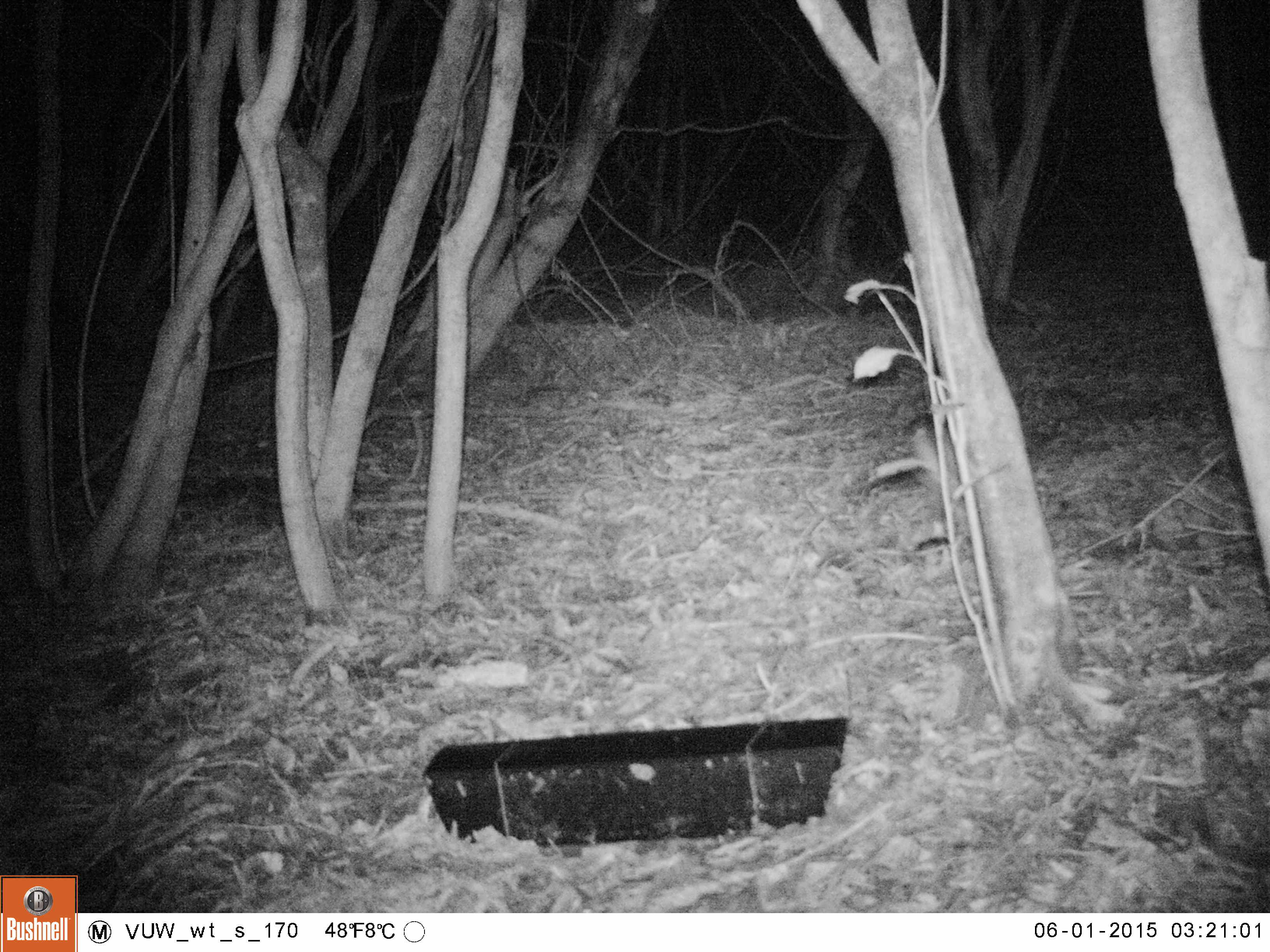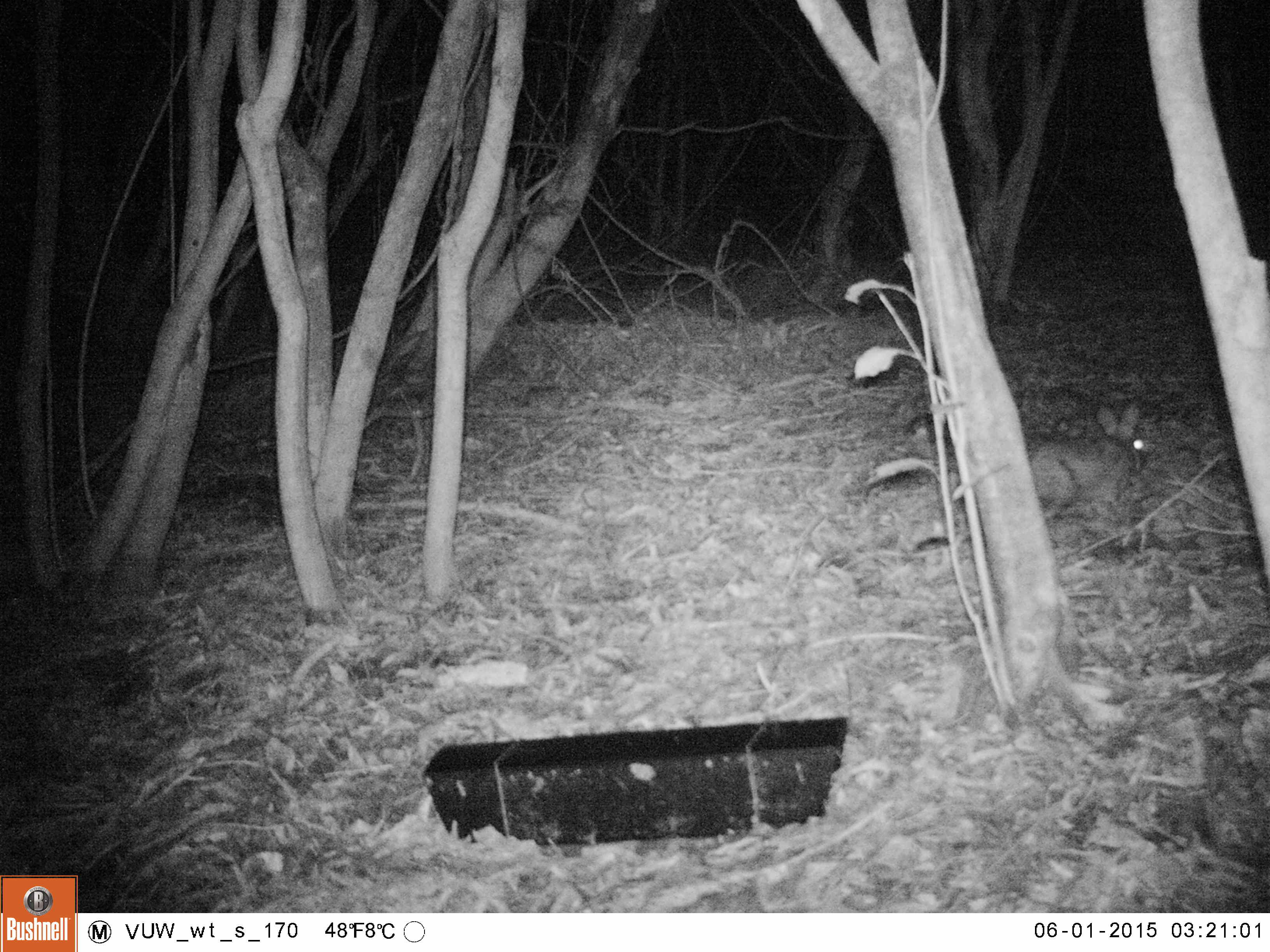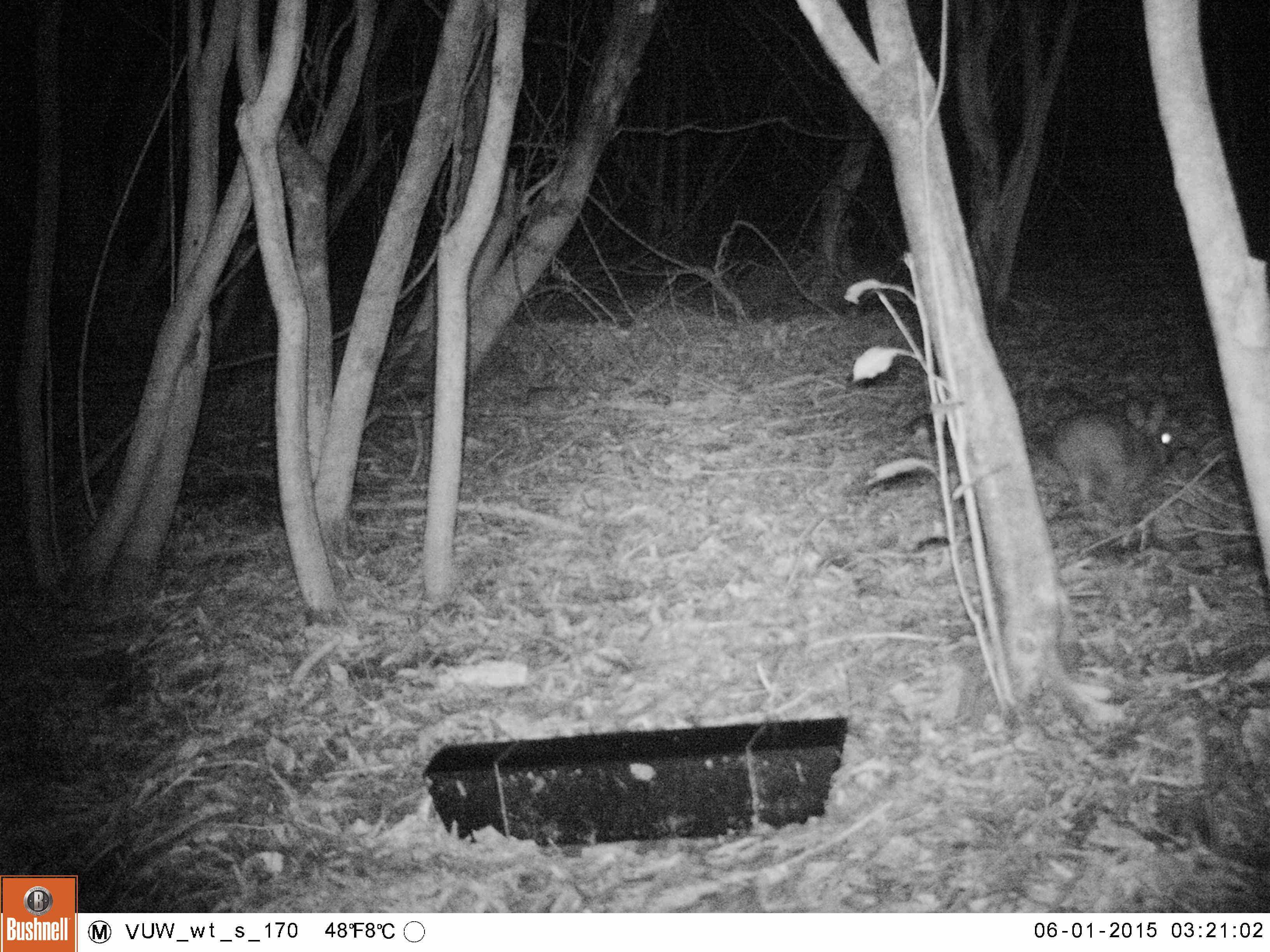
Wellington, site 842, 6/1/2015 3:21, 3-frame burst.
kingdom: Animalia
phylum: Chordata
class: Mammalia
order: Lagomorpha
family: Leporidae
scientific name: Leporidae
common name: rabbit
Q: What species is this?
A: Rabbit (Leporidae).